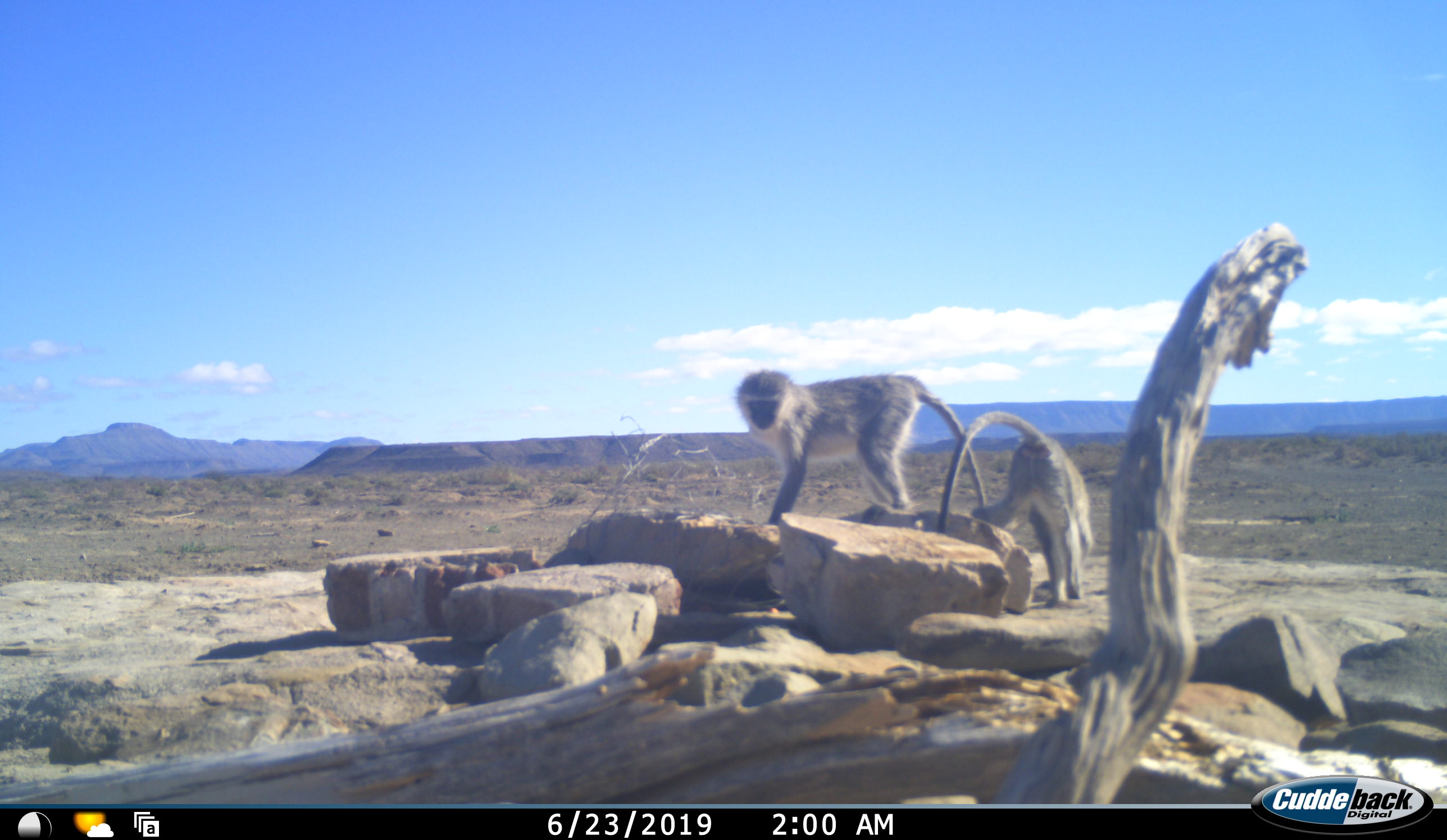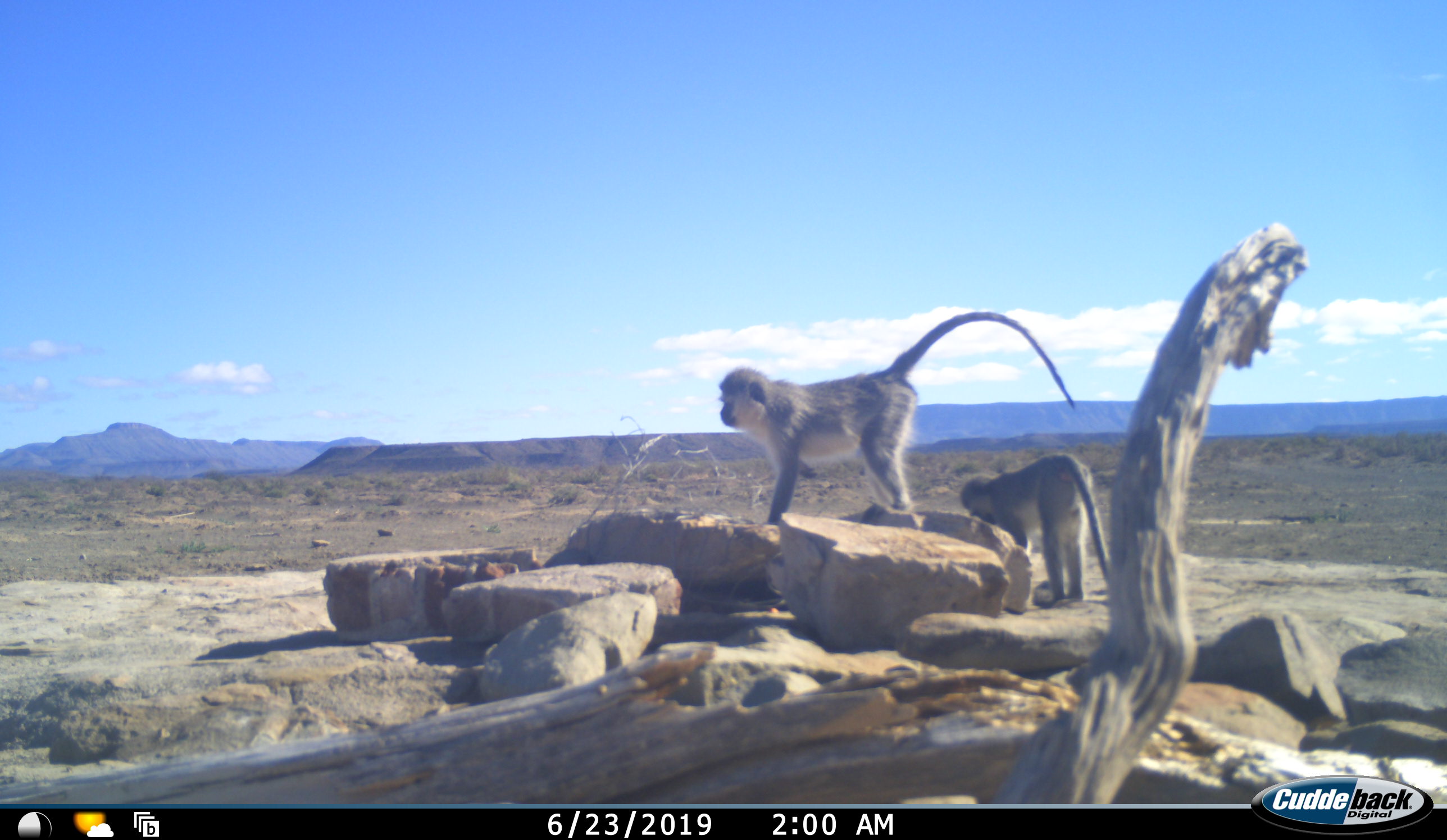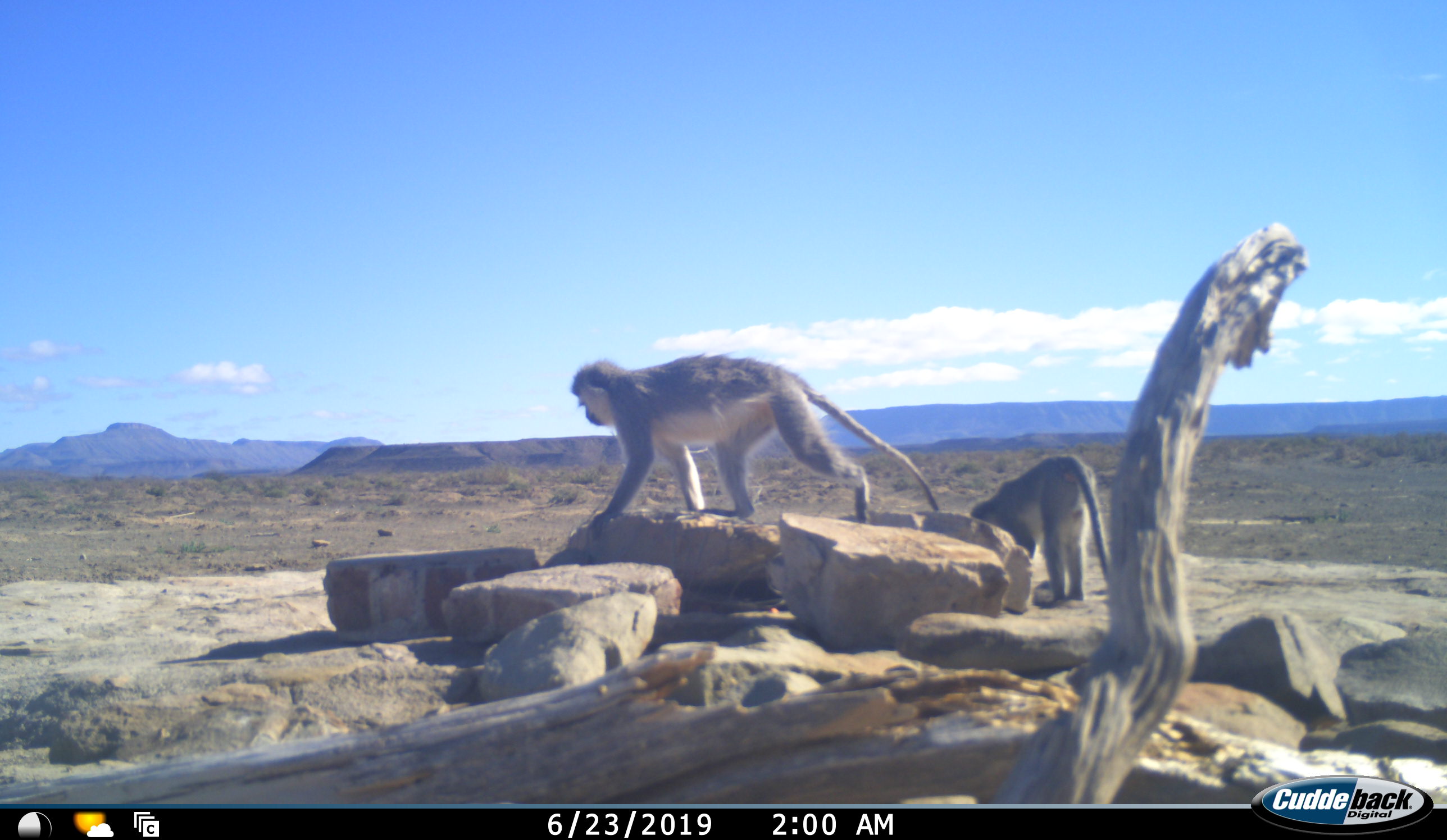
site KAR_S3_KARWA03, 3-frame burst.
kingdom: Animalia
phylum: Chordata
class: Mammalia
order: Primates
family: Cercopithecidae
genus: Chlorocebus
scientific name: Chlorocebus pygerythrus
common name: vervet monkey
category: monkeyvervet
Monkeyvervet (vervet monkey) (Chlorocebus pygerythrus), count 2. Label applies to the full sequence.